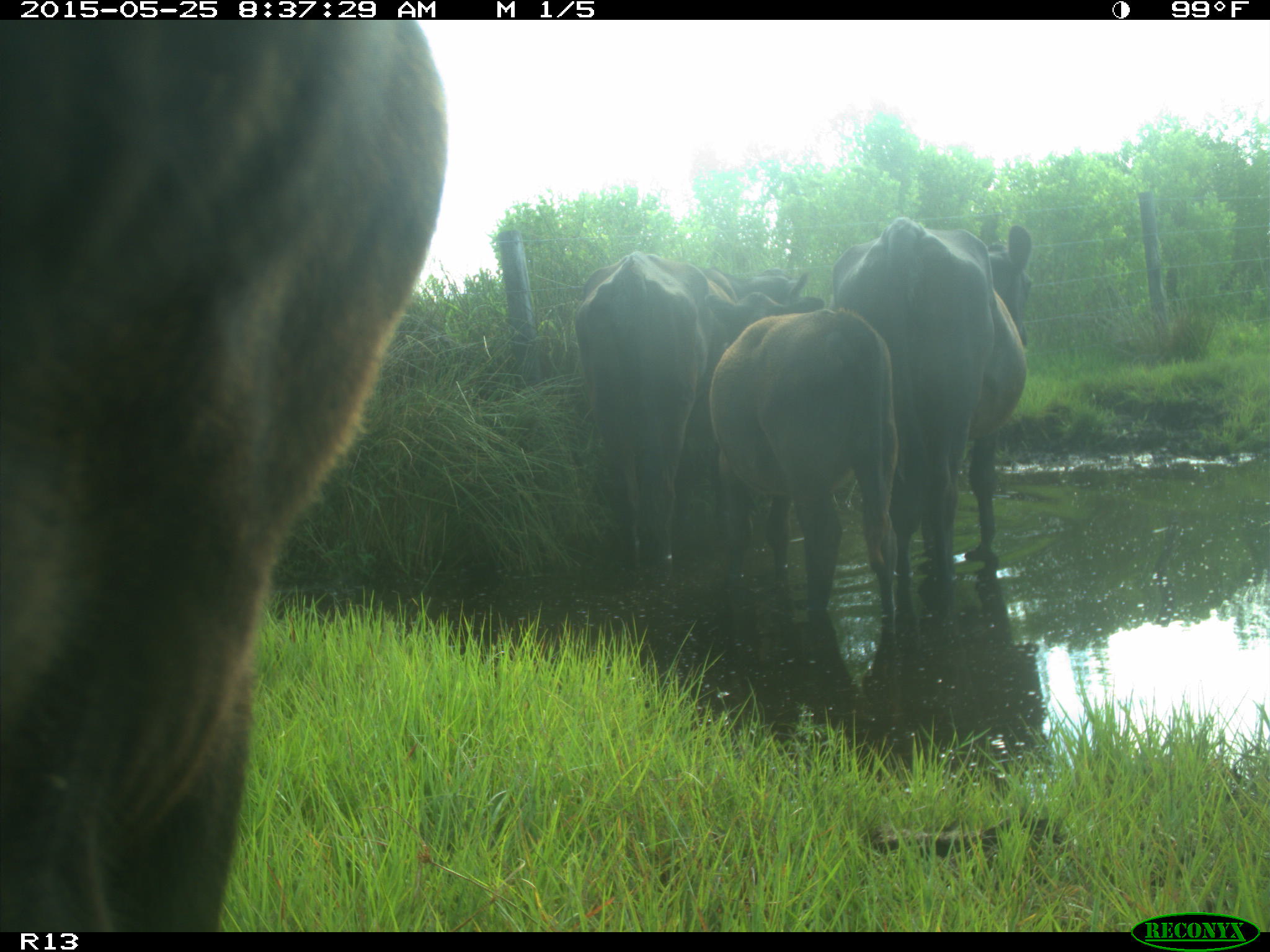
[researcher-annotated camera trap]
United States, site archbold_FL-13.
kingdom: Animalia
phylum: Chordata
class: Mammalia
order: Artiodactyla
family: Bovidae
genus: Bos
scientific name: Bos taurus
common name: domestic cow